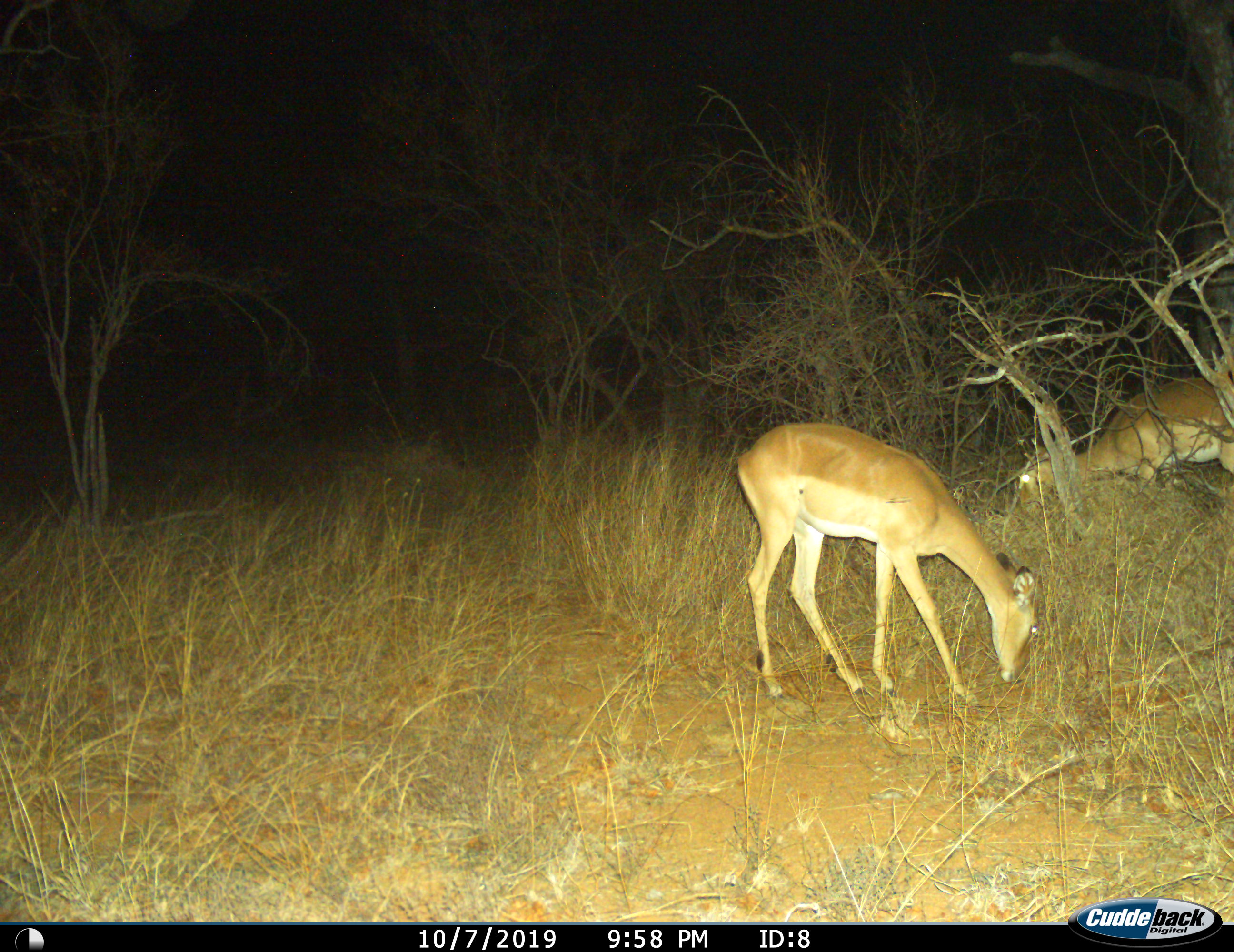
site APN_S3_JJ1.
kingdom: Animalia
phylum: Chordata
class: Mammalia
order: Artiodactyla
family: Bovidae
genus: Aepyceros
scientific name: Aepyceros melampus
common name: impala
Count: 2.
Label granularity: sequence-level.